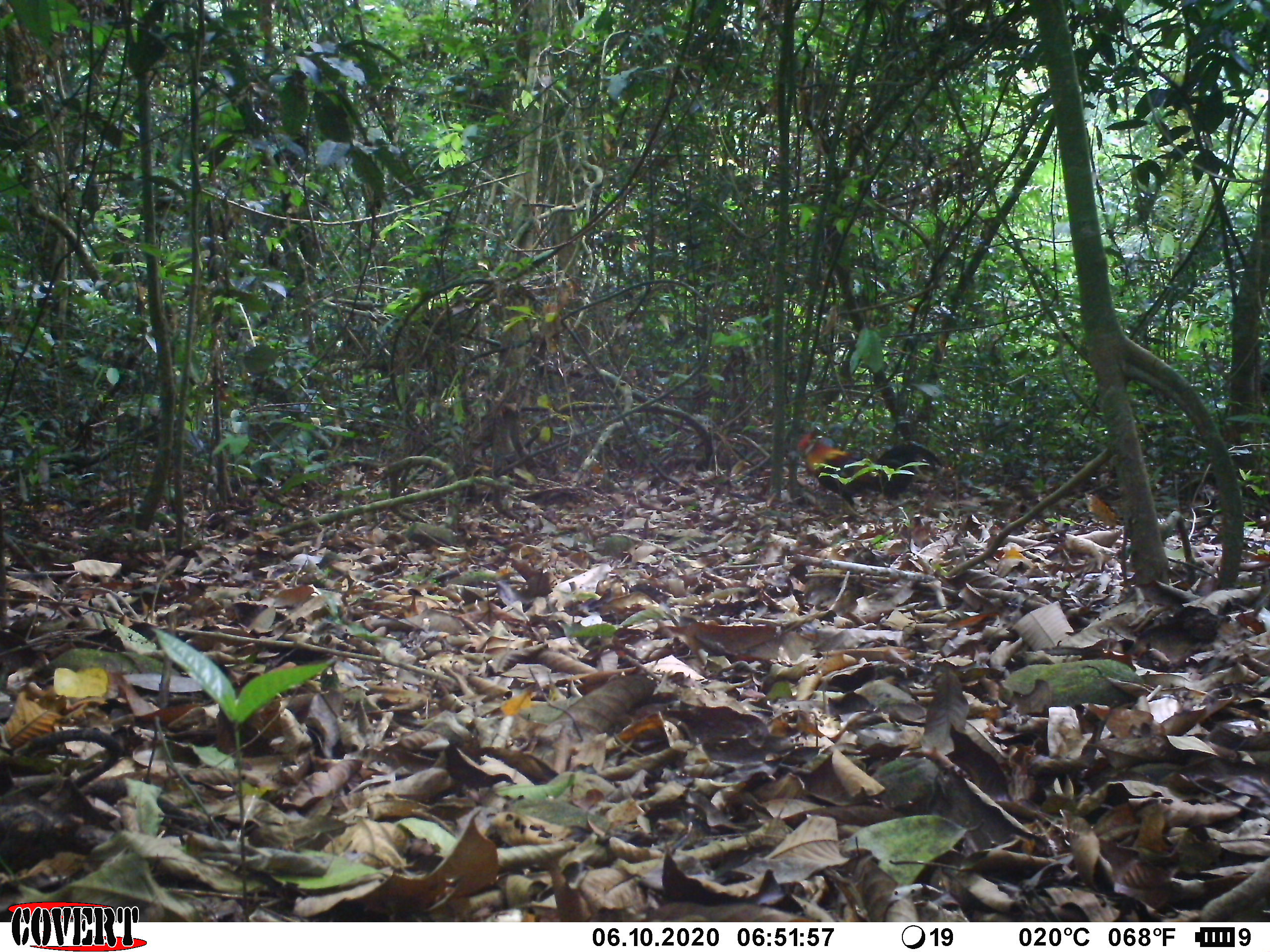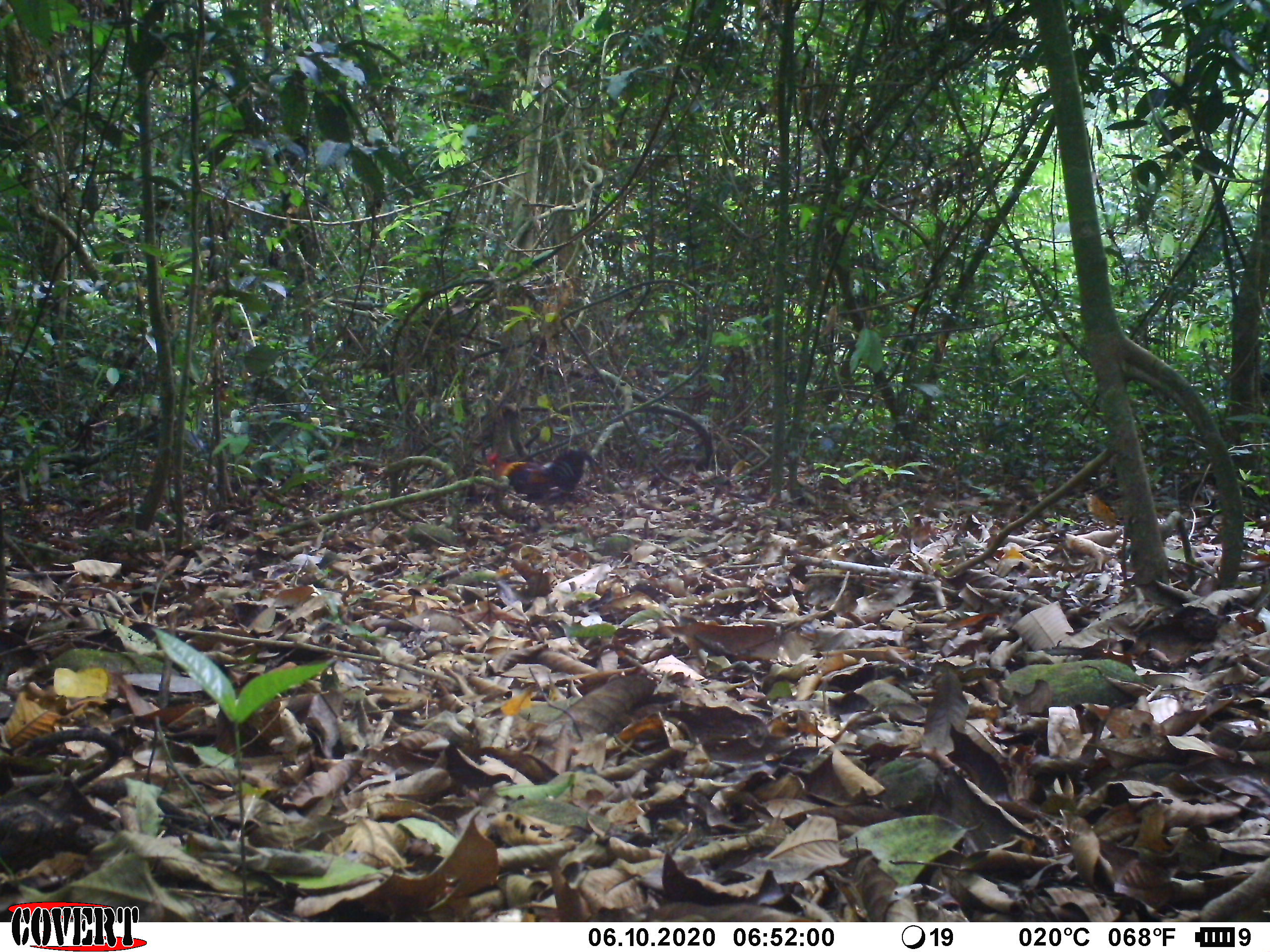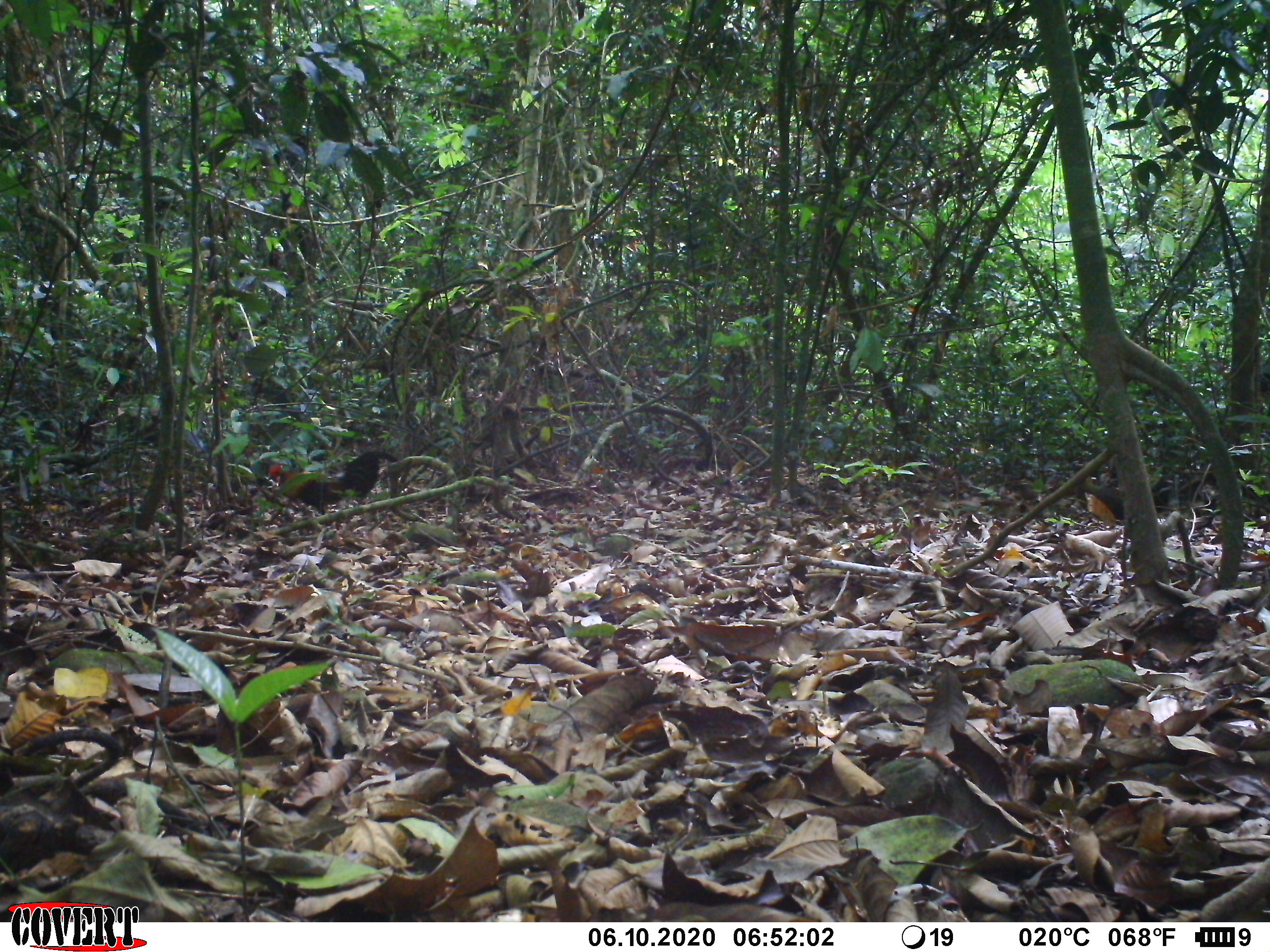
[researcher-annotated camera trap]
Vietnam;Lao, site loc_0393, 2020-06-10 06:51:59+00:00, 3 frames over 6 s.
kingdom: Animalia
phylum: Chordata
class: Aves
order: Galliformes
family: Phasianidae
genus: Gallus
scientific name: Gallus gallus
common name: red junglefowl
Red junglefowl (Gallus gallus). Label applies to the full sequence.